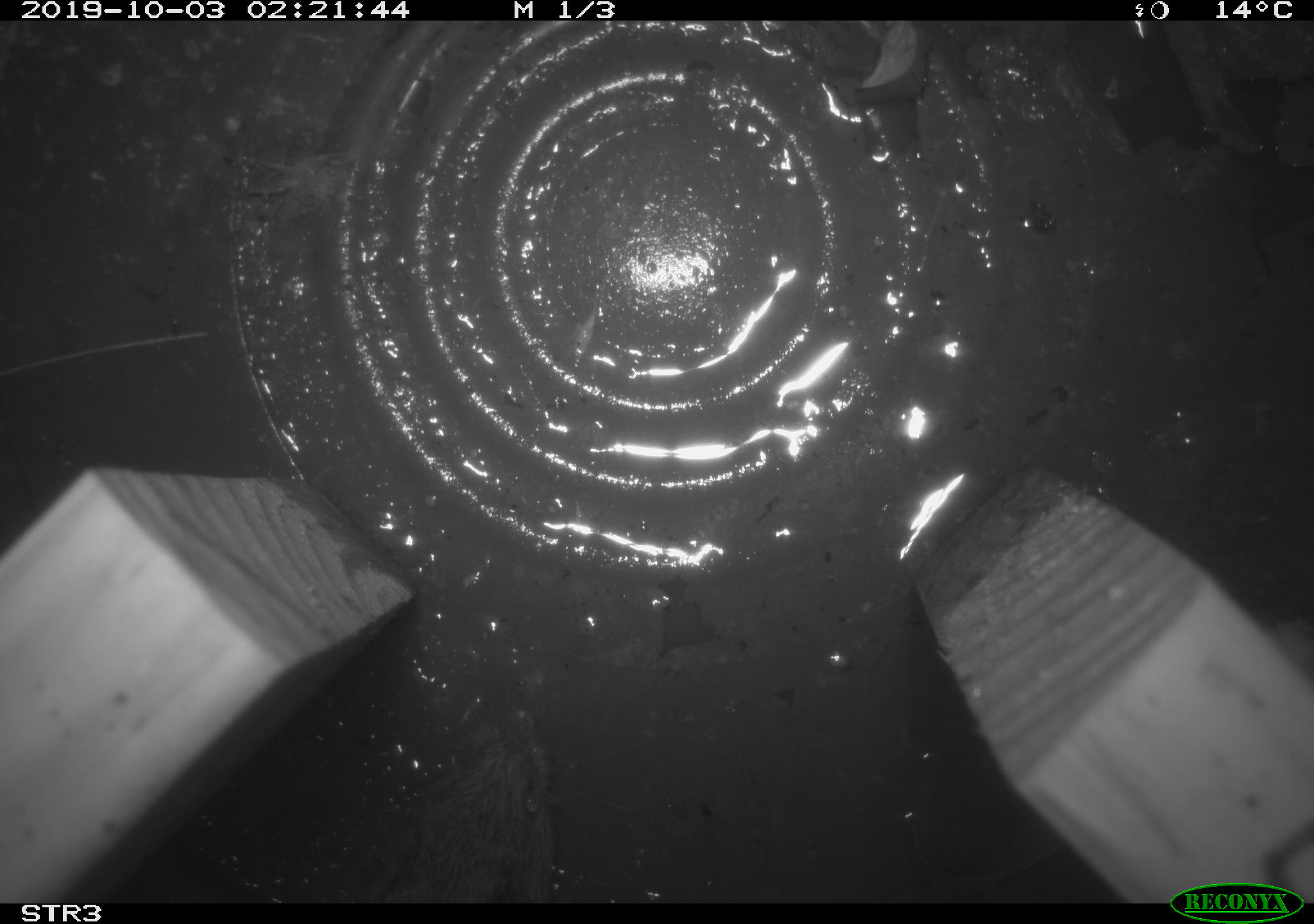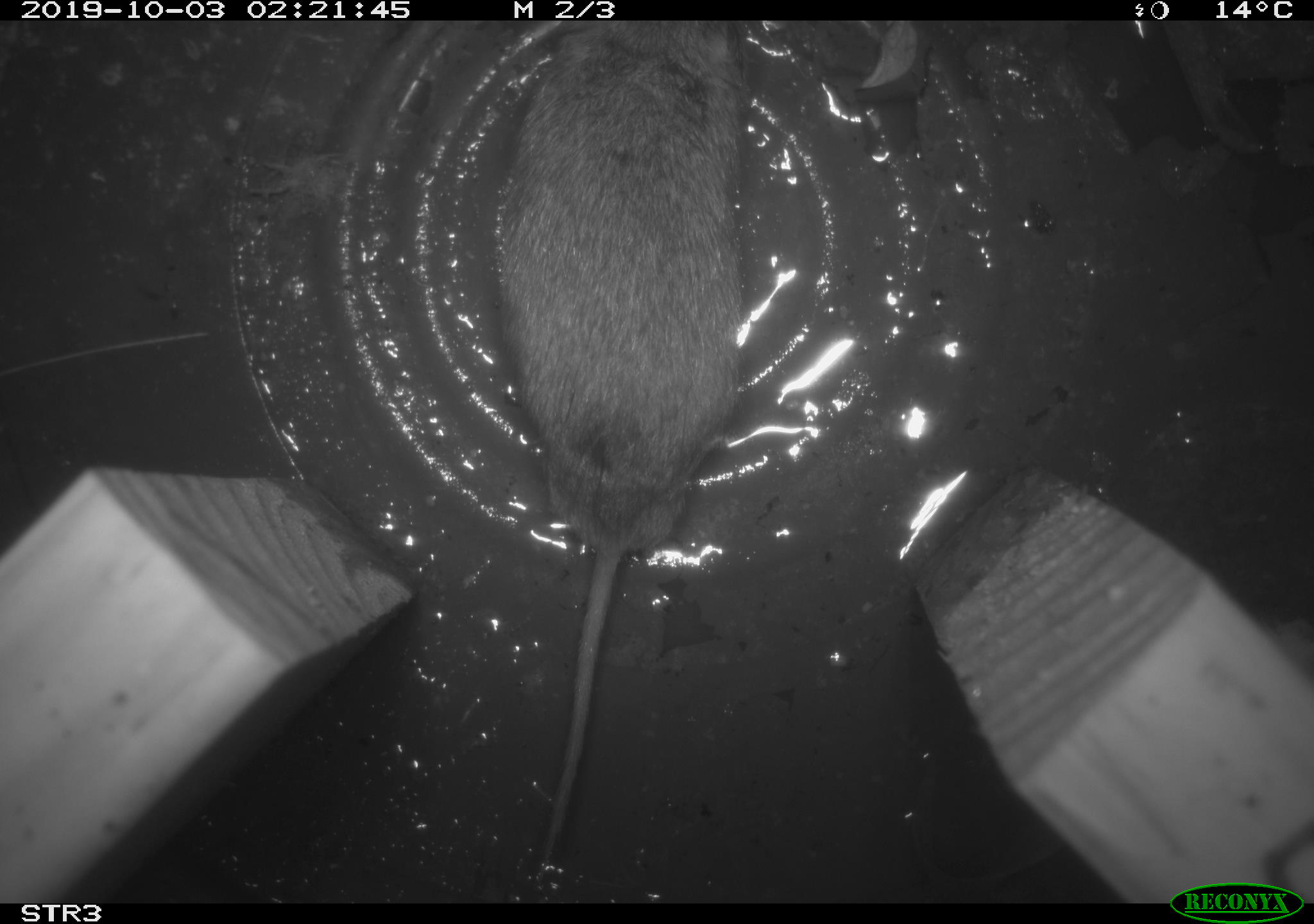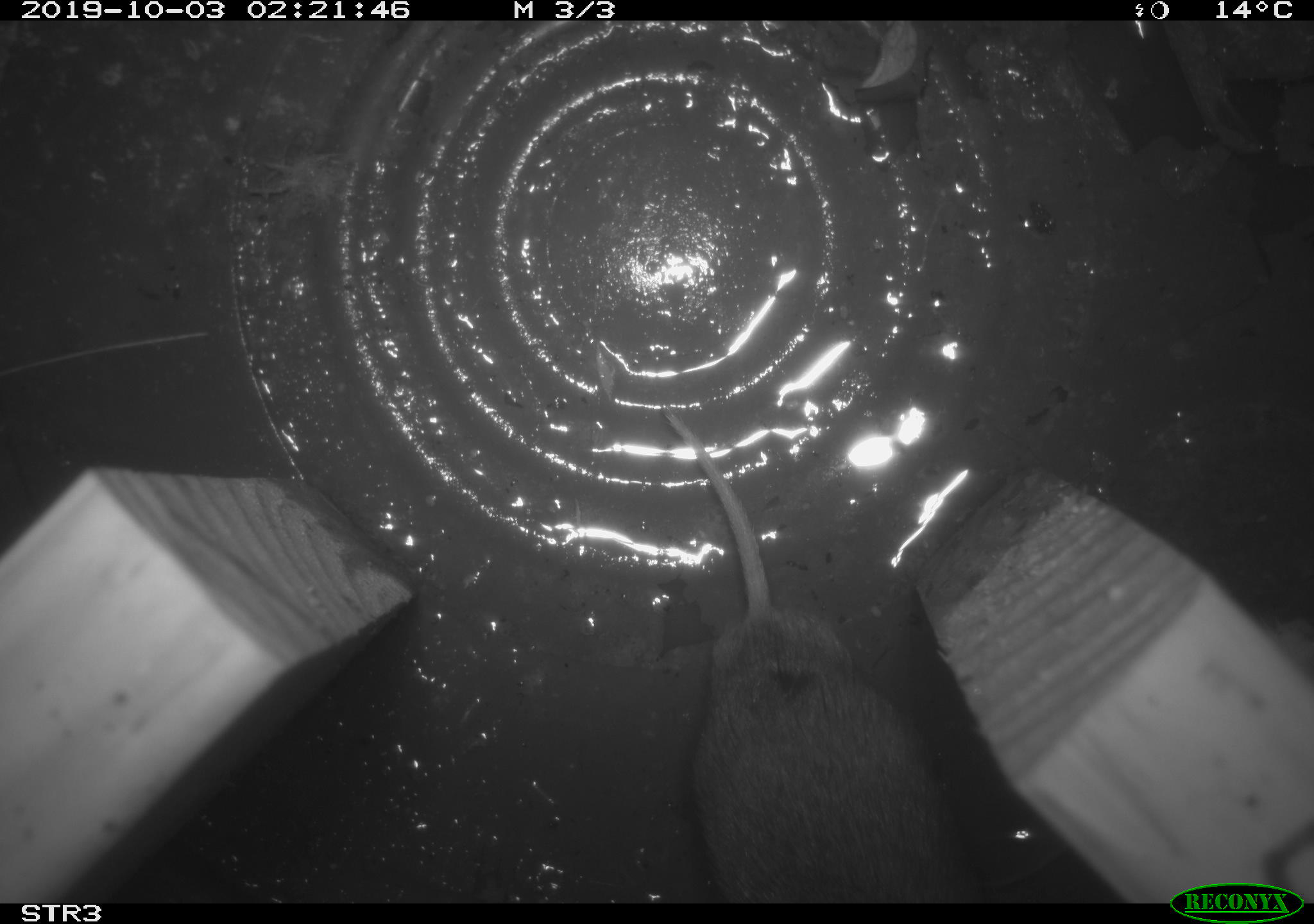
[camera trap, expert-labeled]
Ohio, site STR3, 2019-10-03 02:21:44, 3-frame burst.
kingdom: Animalia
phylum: Chordata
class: Mammalia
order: Rodentia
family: Cricetidae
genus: Microtus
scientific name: Microtus pennsylvanicus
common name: meadow vole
Meadow vole (Microtus pennsylvanicus).